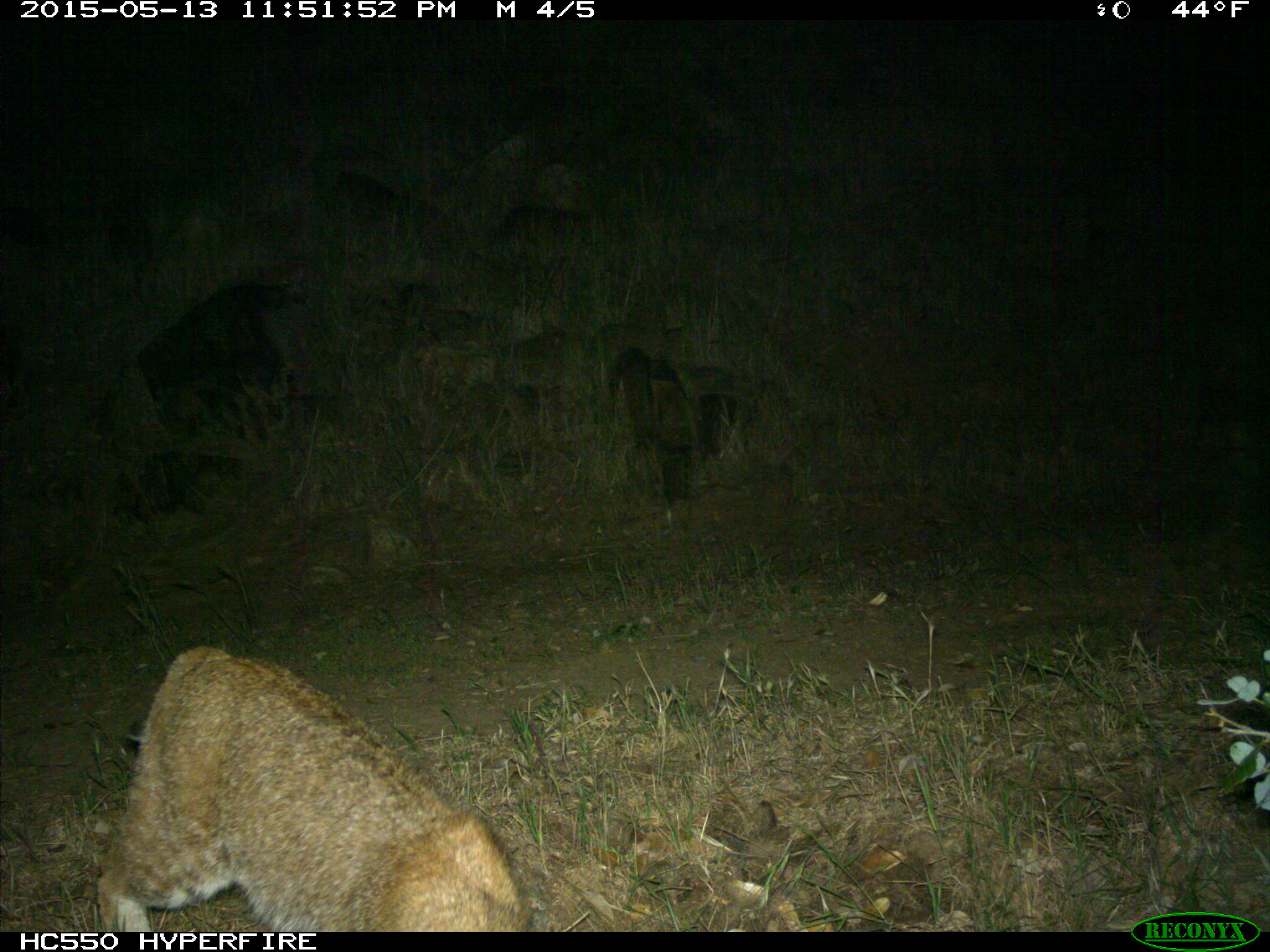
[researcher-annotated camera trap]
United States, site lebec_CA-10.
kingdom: Animalia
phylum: Chordata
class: Mammalia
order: Carnivora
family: Felidae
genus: Lynx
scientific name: Lynx rufus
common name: bobcat